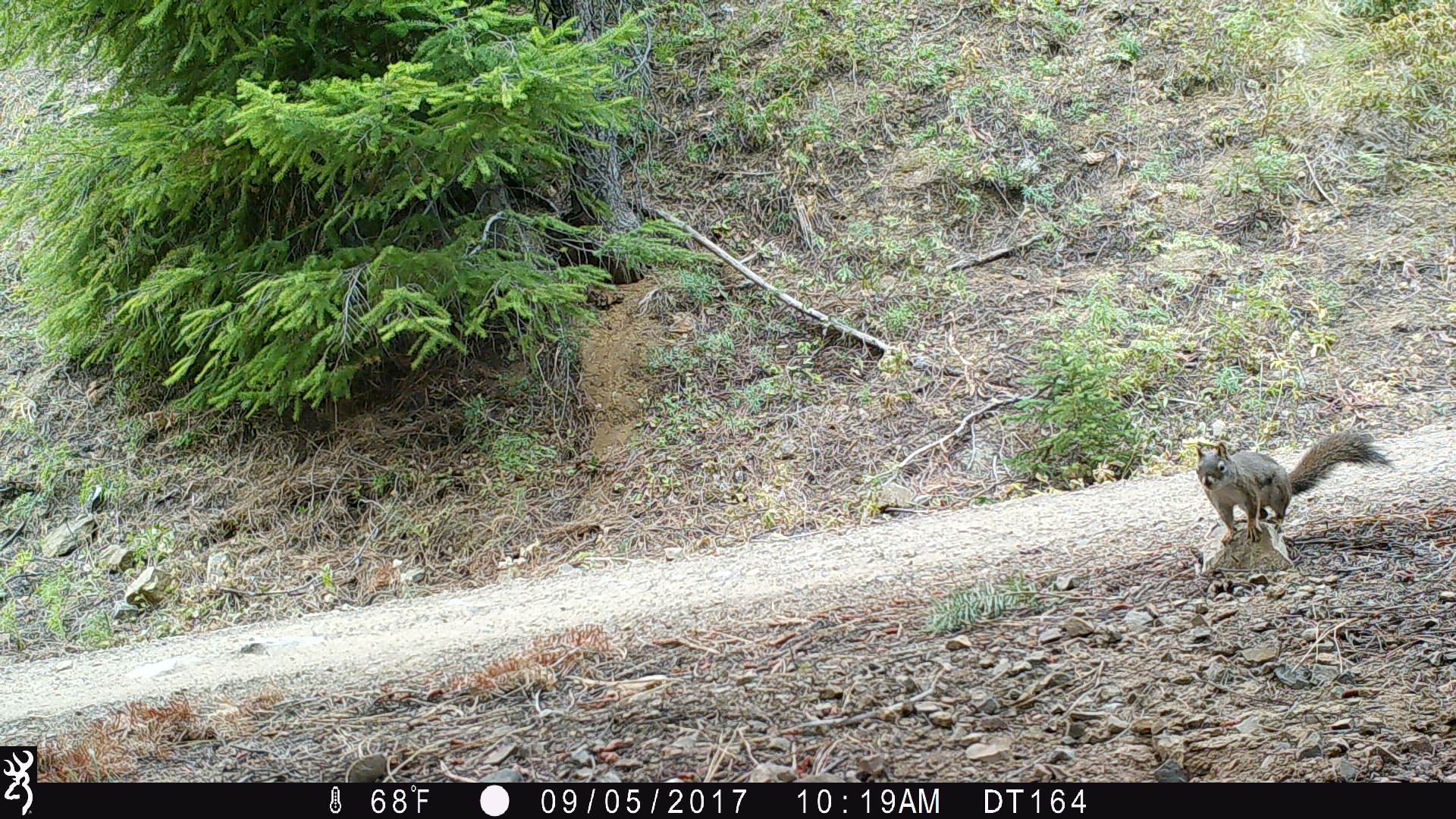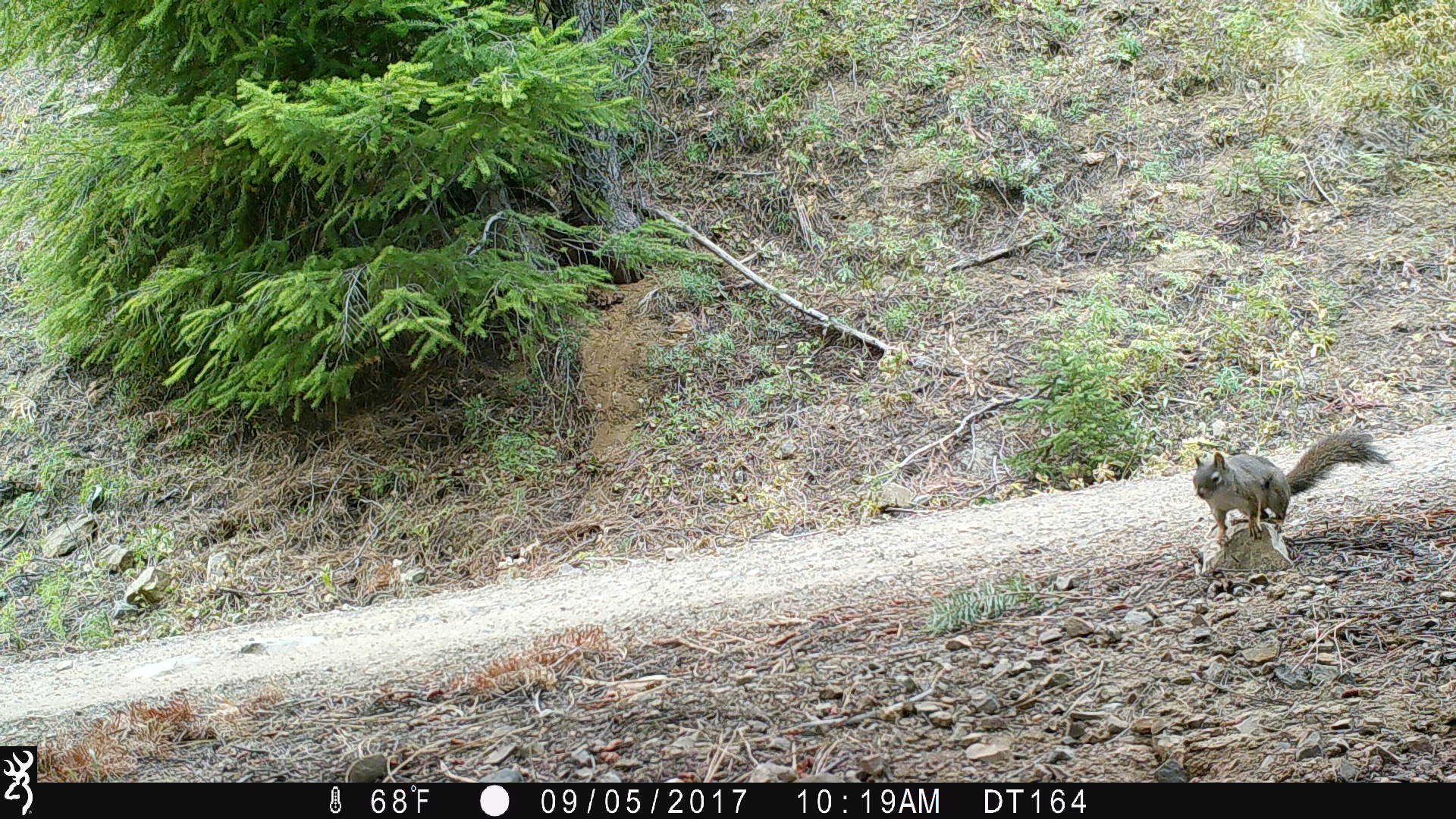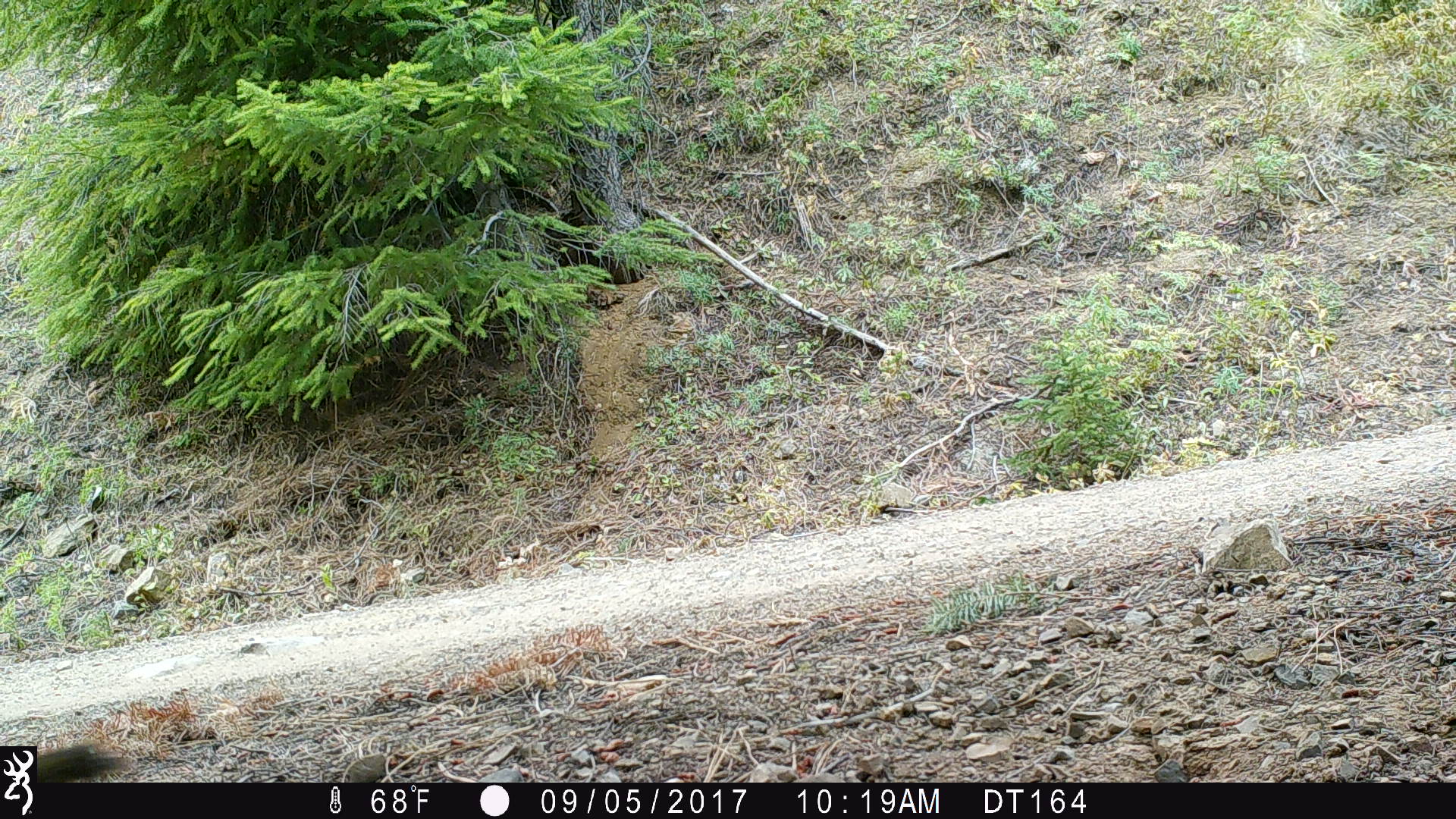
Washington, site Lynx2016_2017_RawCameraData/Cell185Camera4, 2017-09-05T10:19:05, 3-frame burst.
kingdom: Animalia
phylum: Chordata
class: Mammalia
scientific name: Mammalia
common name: small mammal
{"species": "small mammal (Mammalia)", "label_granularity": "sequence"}